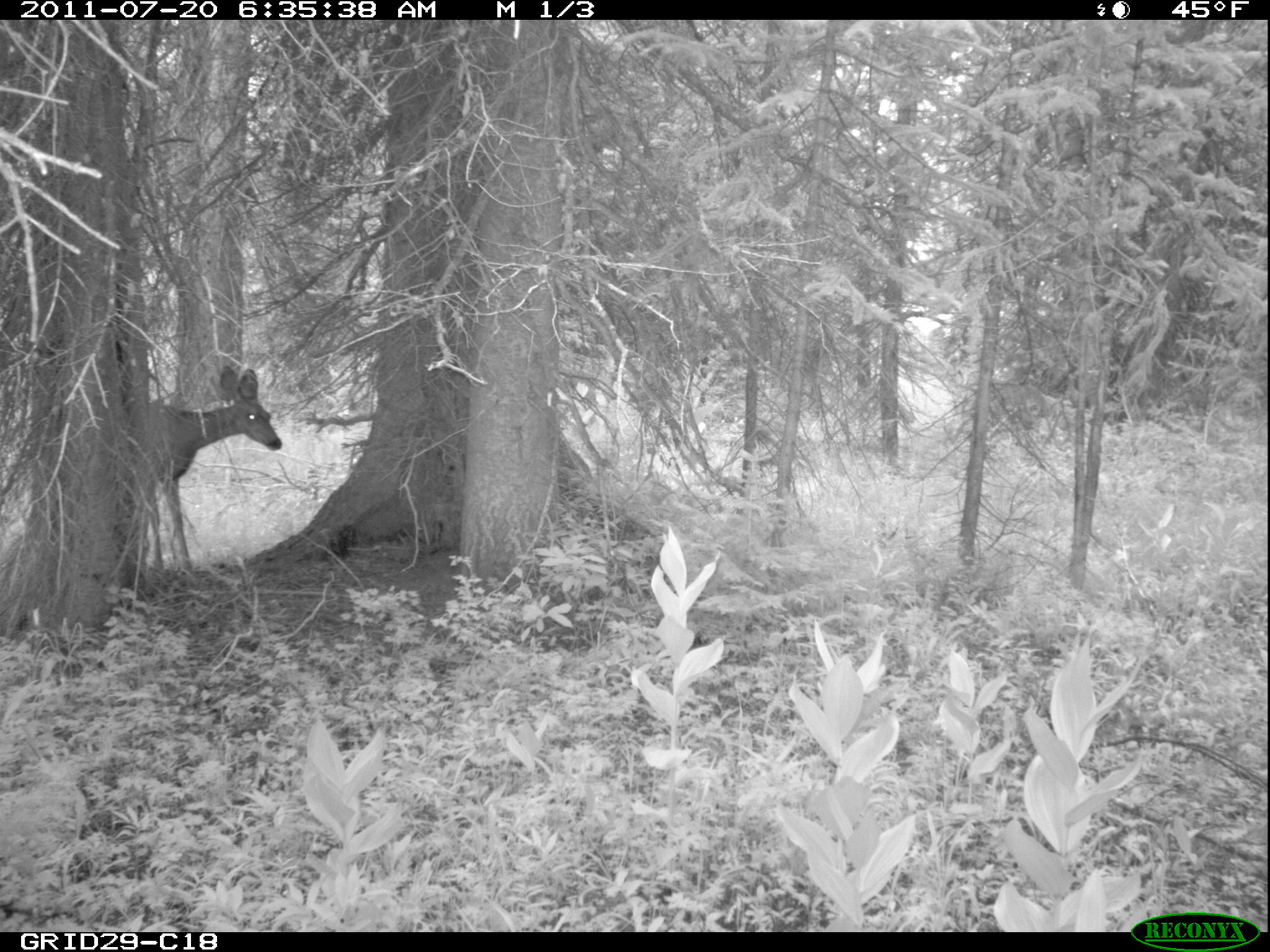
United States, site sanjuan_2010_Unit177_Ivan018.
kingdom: Animalia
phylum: Chordata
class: Mammalia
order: Artiodactyla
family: Cervidae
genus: Odocoileus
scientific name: Odocoileus hemionus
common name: mule deer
Odocoileus hemionus (mule deer).